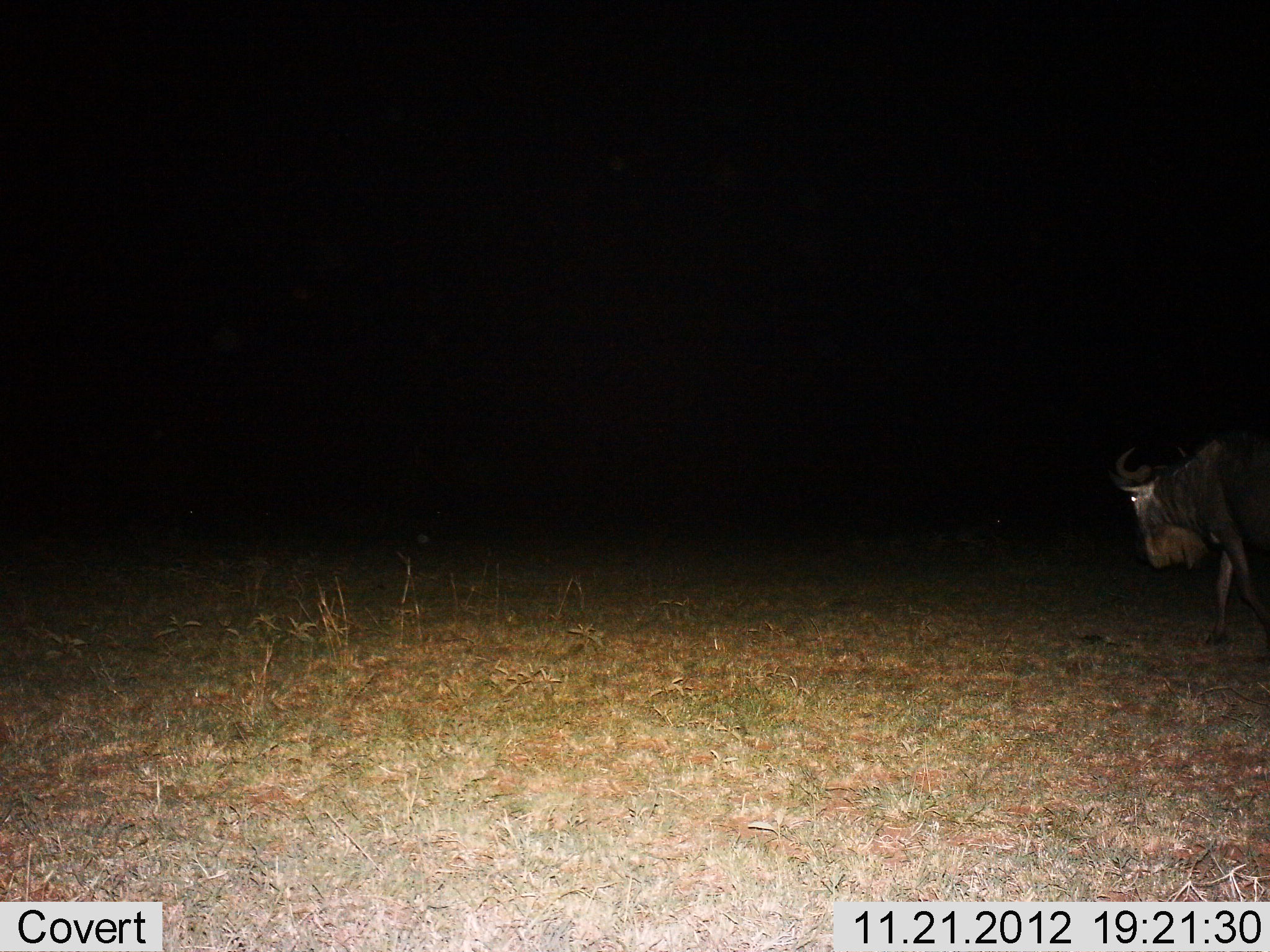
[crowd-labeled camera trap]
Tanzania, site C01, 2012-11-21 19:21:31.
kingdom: Animalia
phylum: Chordata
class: Mammalia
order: Artiodactyla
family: Bovidae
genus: Connochaetes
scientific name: Connochaetes taurinus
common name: blue wildebeest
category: wildebeest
Wildebeest (blue wildebeest) (Connochaetes taurinus), count 1. Behavior (volunteer vote fractions): standing 8%, resting 0%, moving 92%, interacting 0%. Young present (vote fraction): 0%. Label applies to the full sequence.